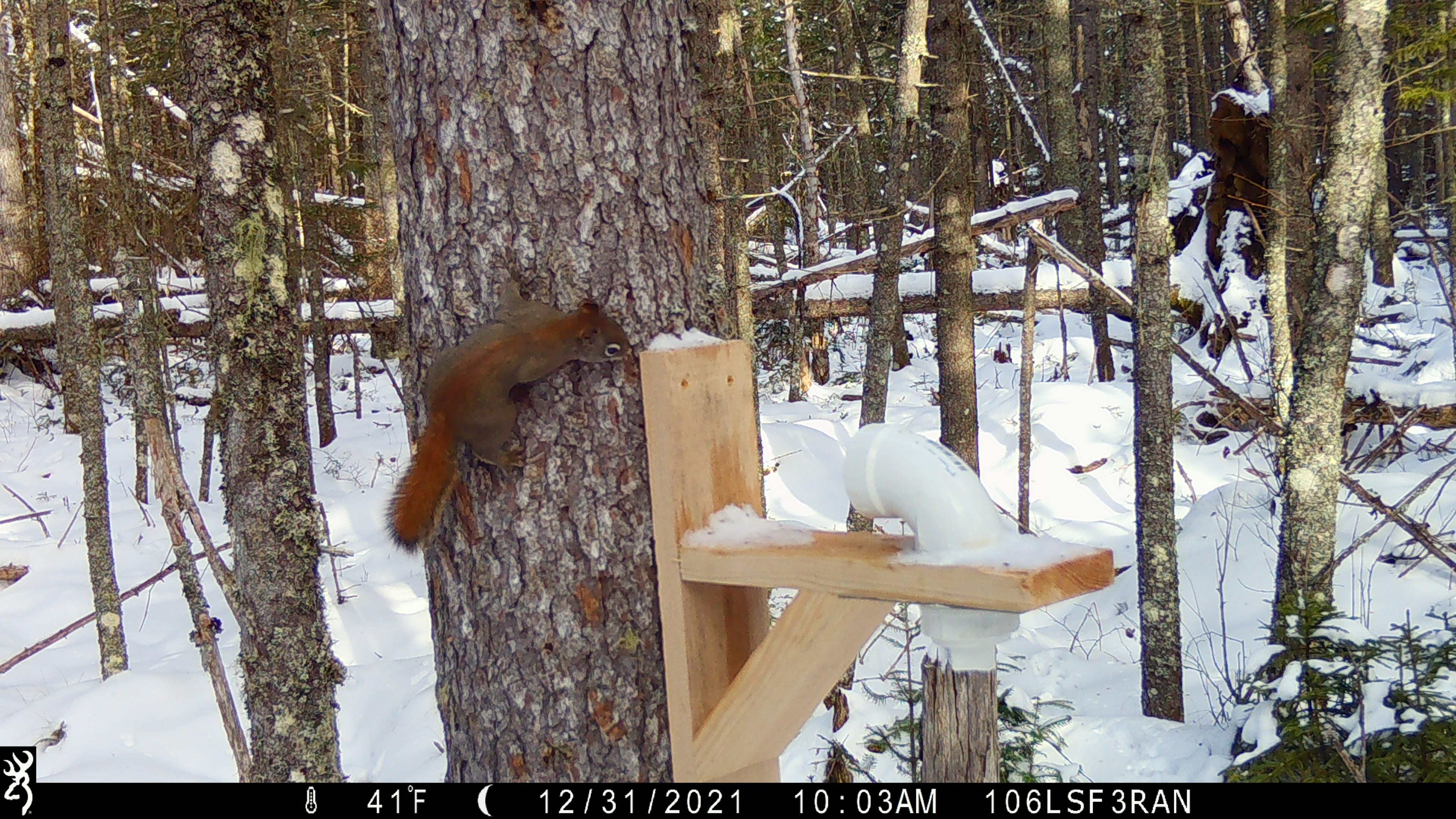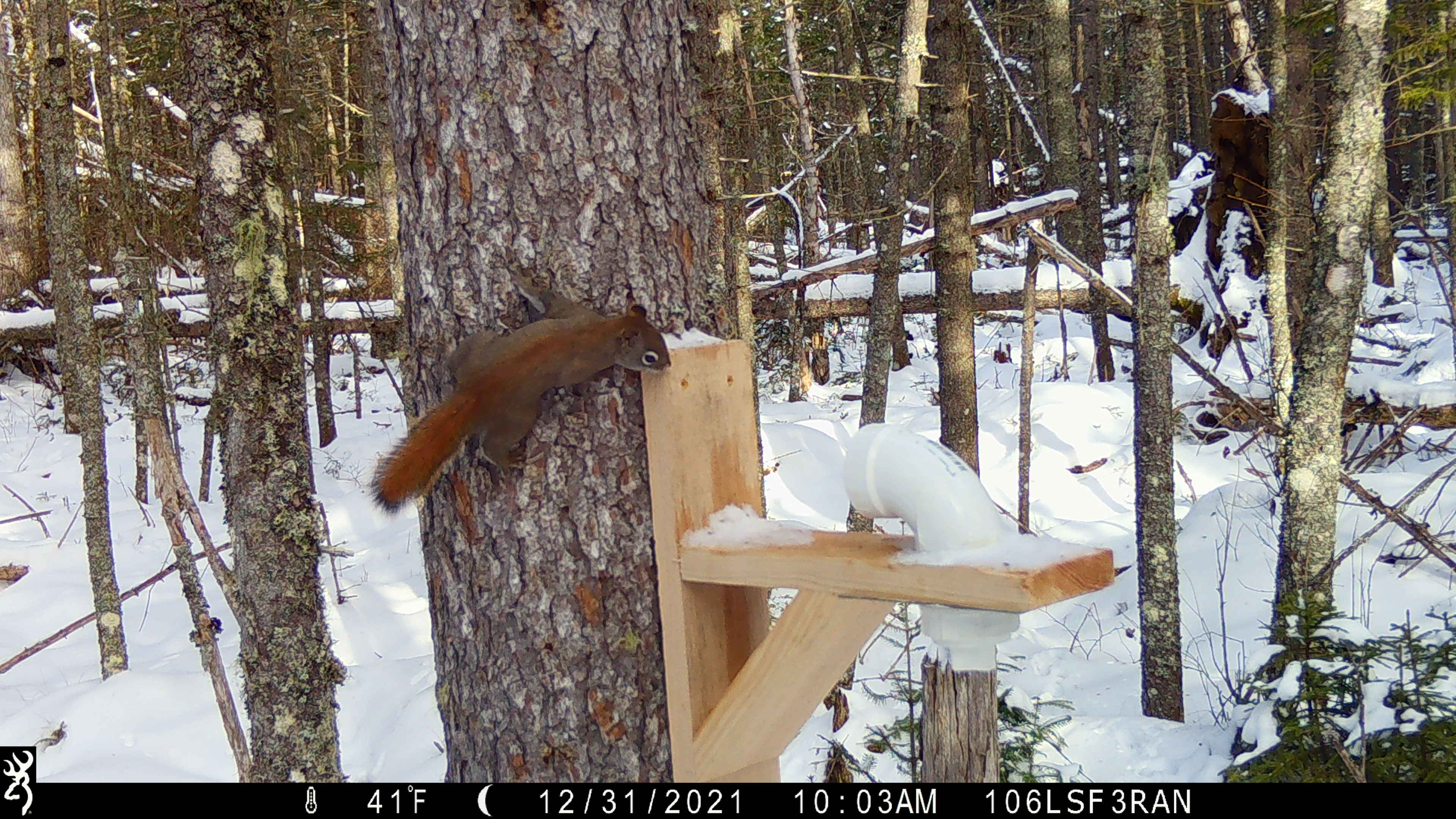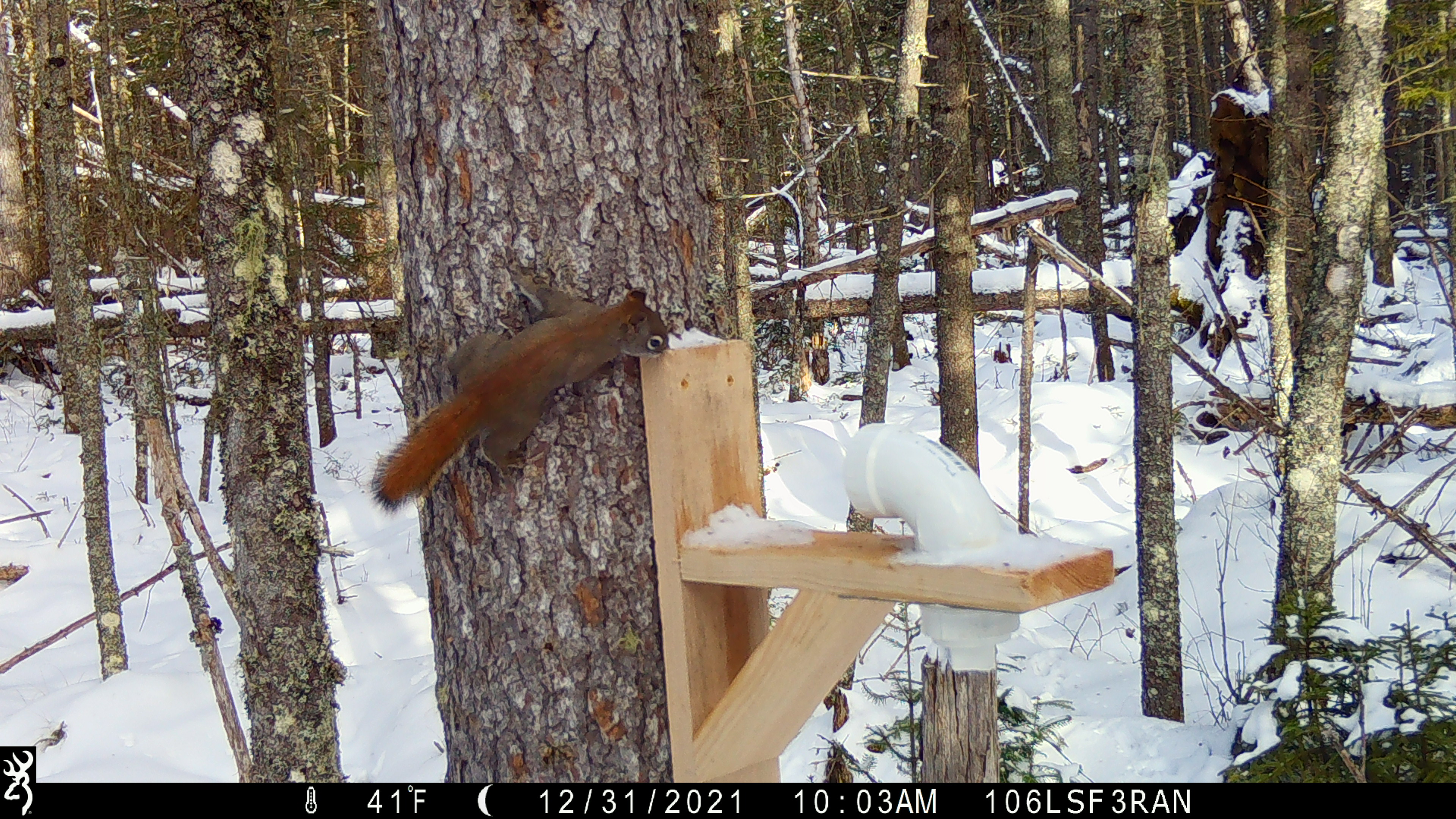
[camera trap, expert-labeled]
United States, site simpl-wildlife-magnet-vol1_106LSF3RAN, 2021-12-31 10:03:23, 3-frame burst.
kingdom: Animalia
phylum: Chordata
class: Mammalia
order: Rodentia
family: Sciuridae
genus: Tamiasciurus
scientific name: Tamiasciurus hudsonicus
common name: red squirrel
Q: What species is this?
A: Red squirrel (Tamiasciurus hudsonicus).